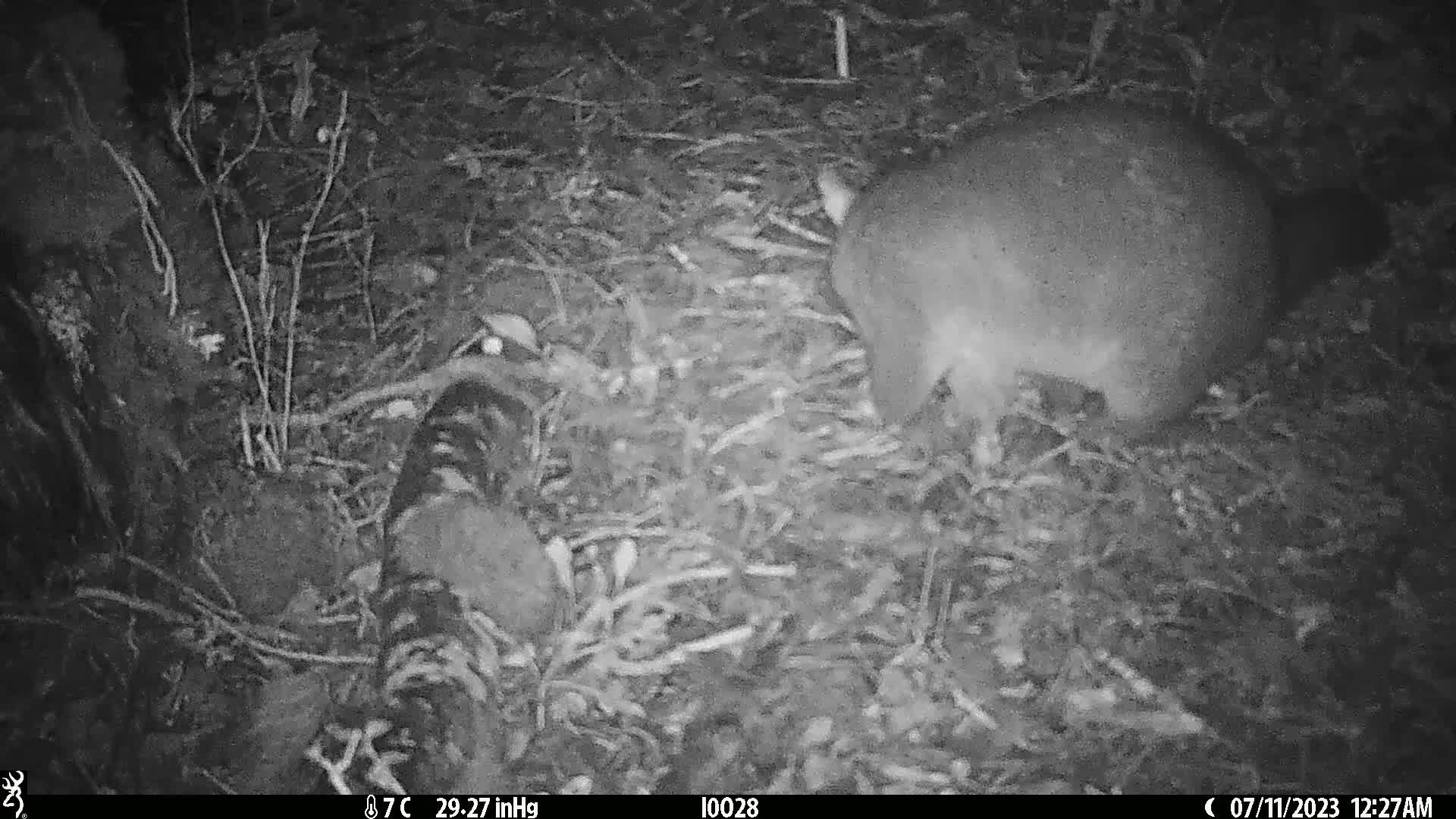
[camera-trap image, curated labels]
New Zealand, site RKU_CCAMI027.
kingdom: Animalia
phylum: Chordata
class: Mammalia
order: Diprotodontia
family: Phalangeridae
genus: Trichosurus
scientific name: Trichosurus vulpecula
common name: common brushtail possum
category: possum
Possum (common brushtail possum) (Trichosurus vulpecula).